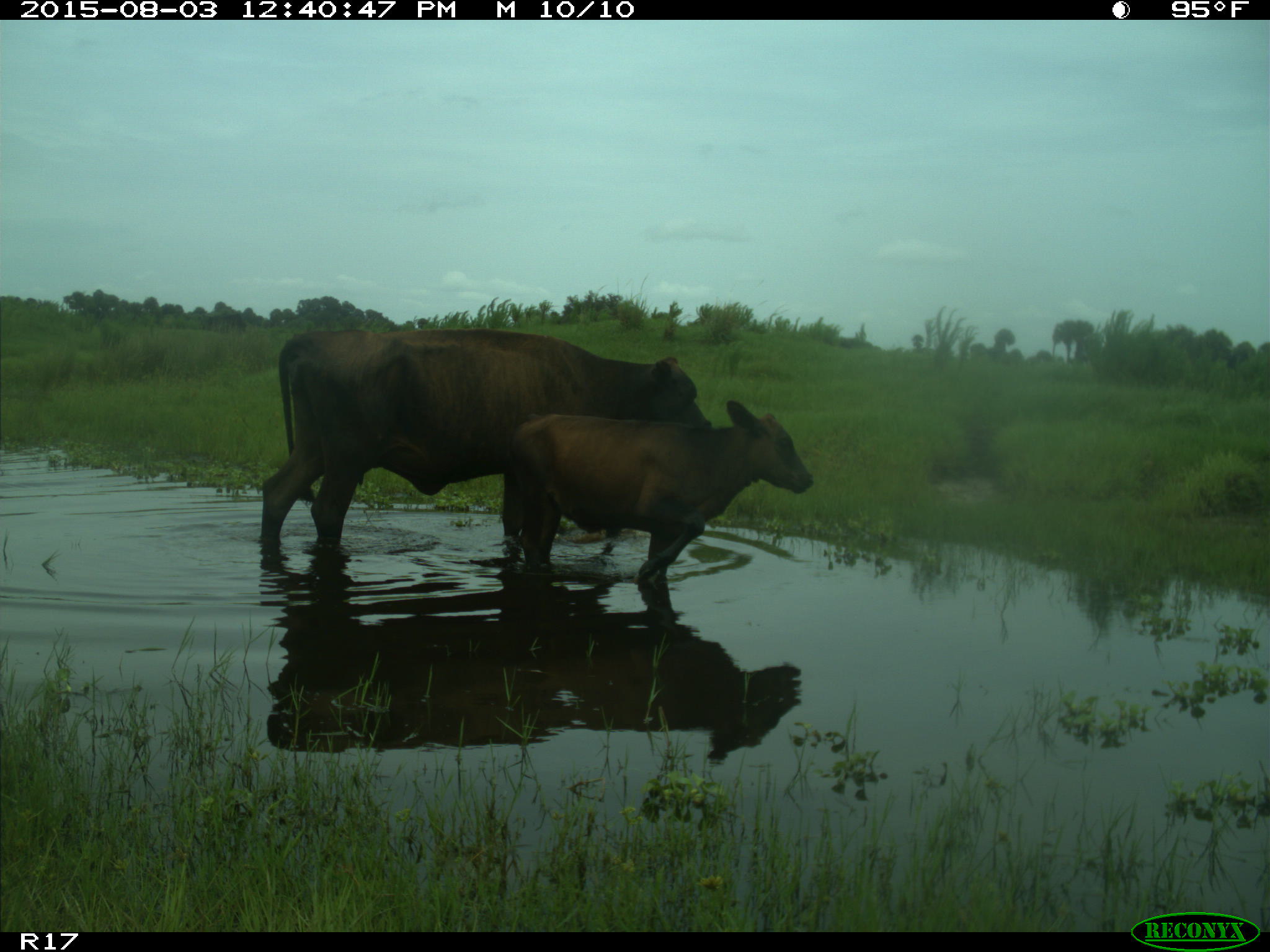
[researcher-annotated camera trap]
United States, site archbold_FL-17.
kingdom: Animalia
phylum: Chordata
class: Mammalia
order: Artiodactyla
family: Bovidae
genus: Bos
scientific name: Bos taurus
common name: domestic cow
Bos taurus (domestic cow).